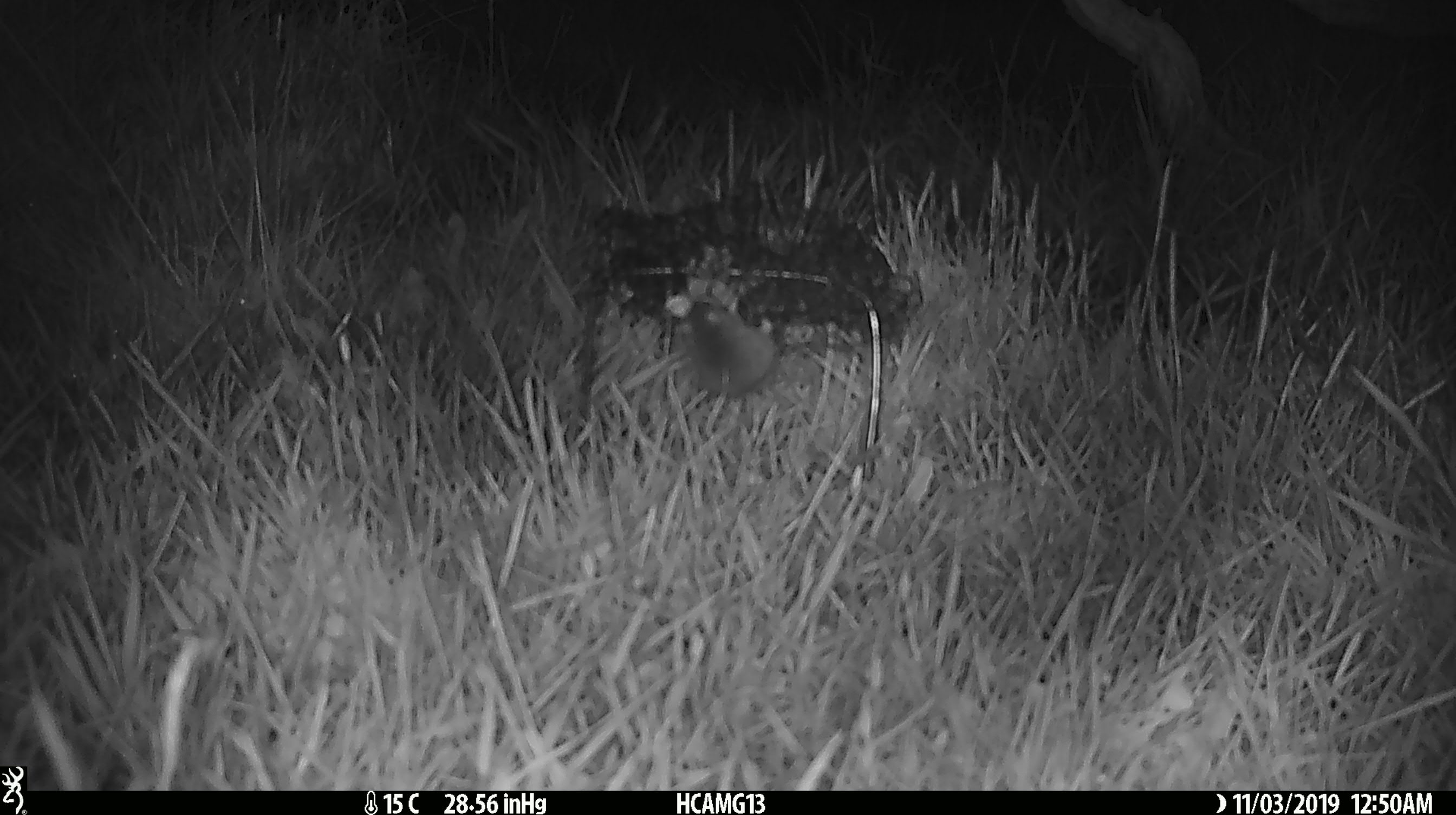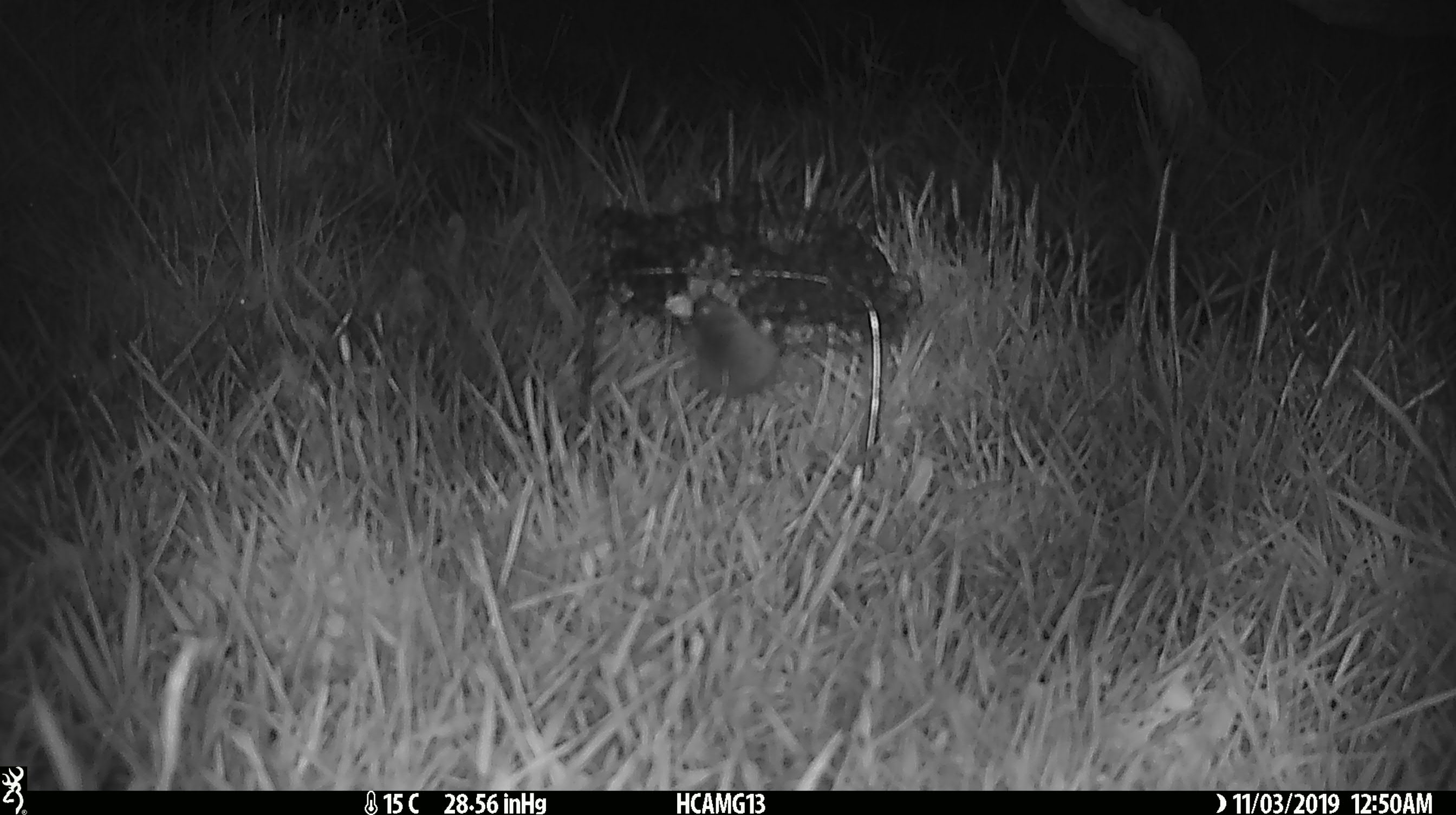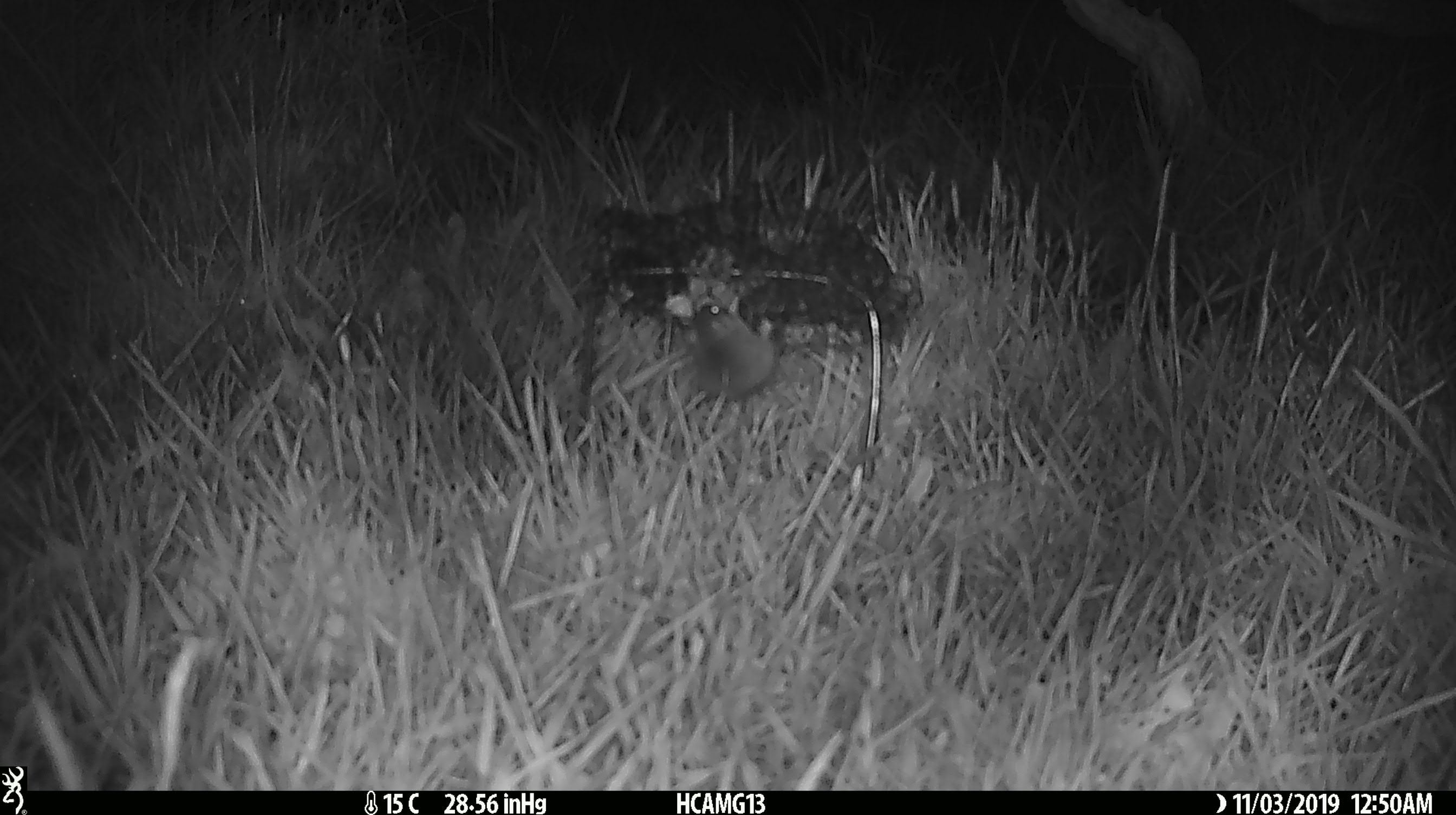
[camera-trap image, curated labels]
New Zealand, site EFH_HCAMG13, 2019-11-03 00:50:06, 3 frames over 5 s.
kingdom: Animalia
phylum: Chordata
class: Mammalia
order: Rodentia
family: Muridae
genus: Mus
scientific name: Mus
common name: mouse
Mouse (Mus).